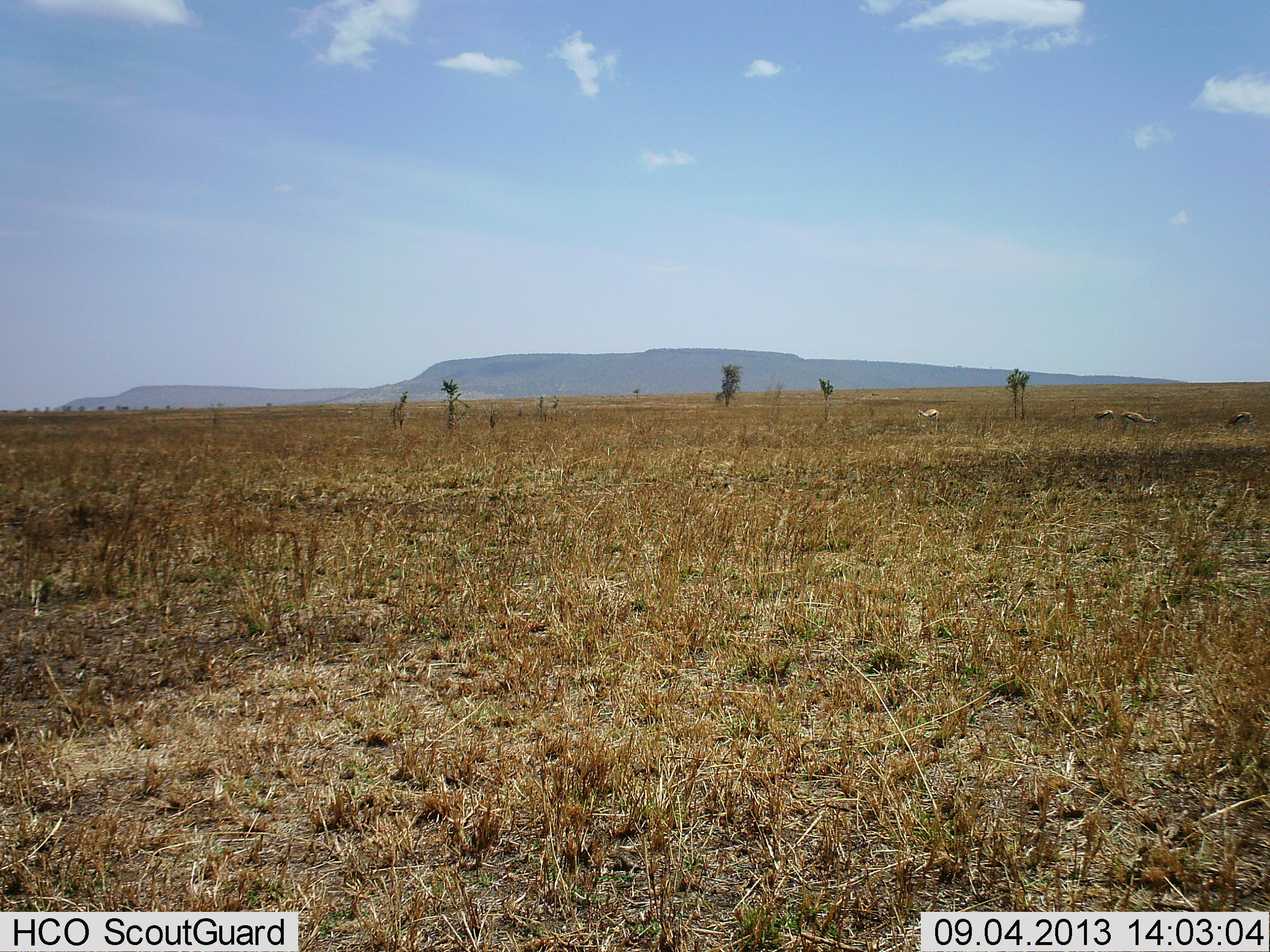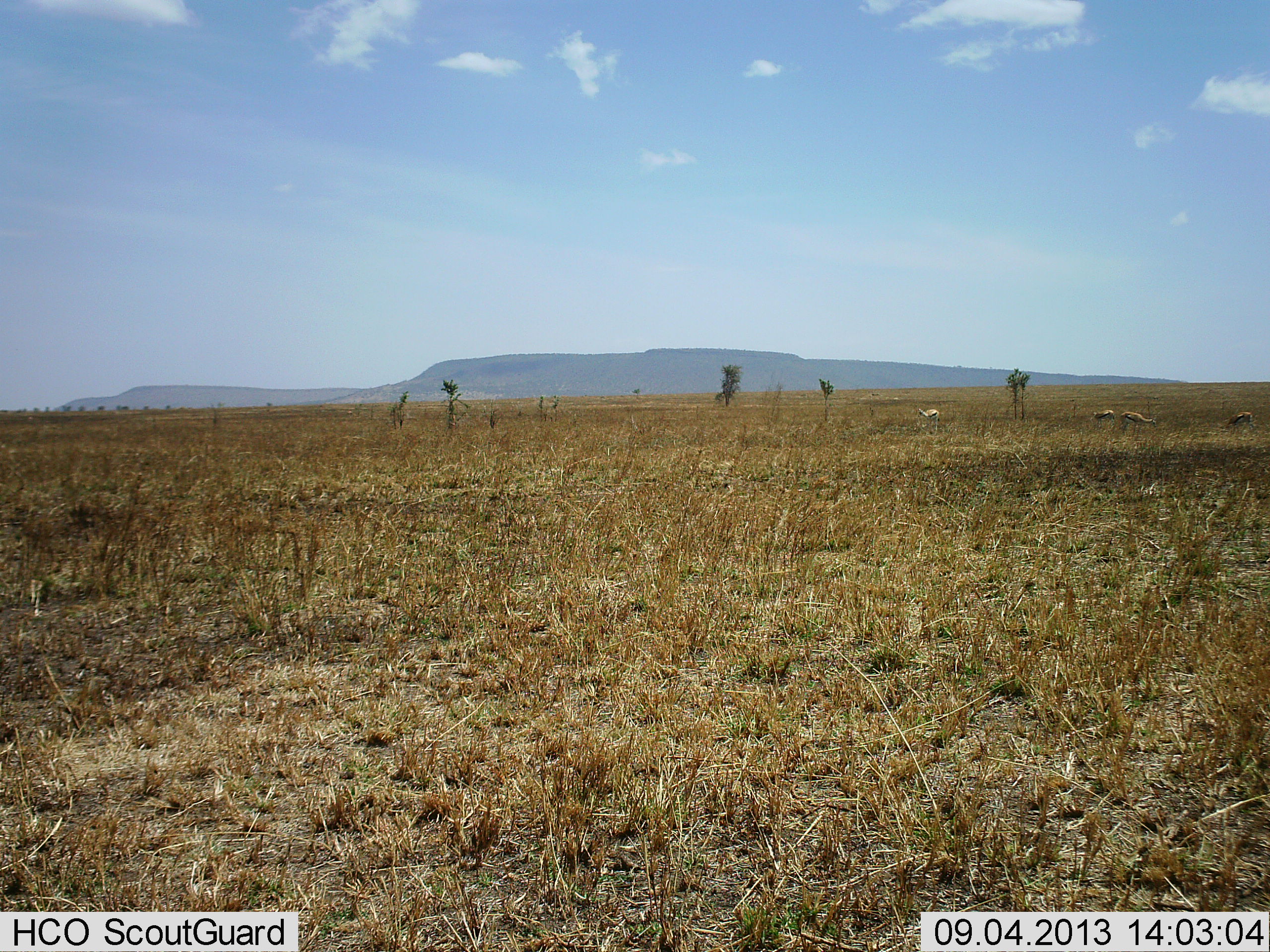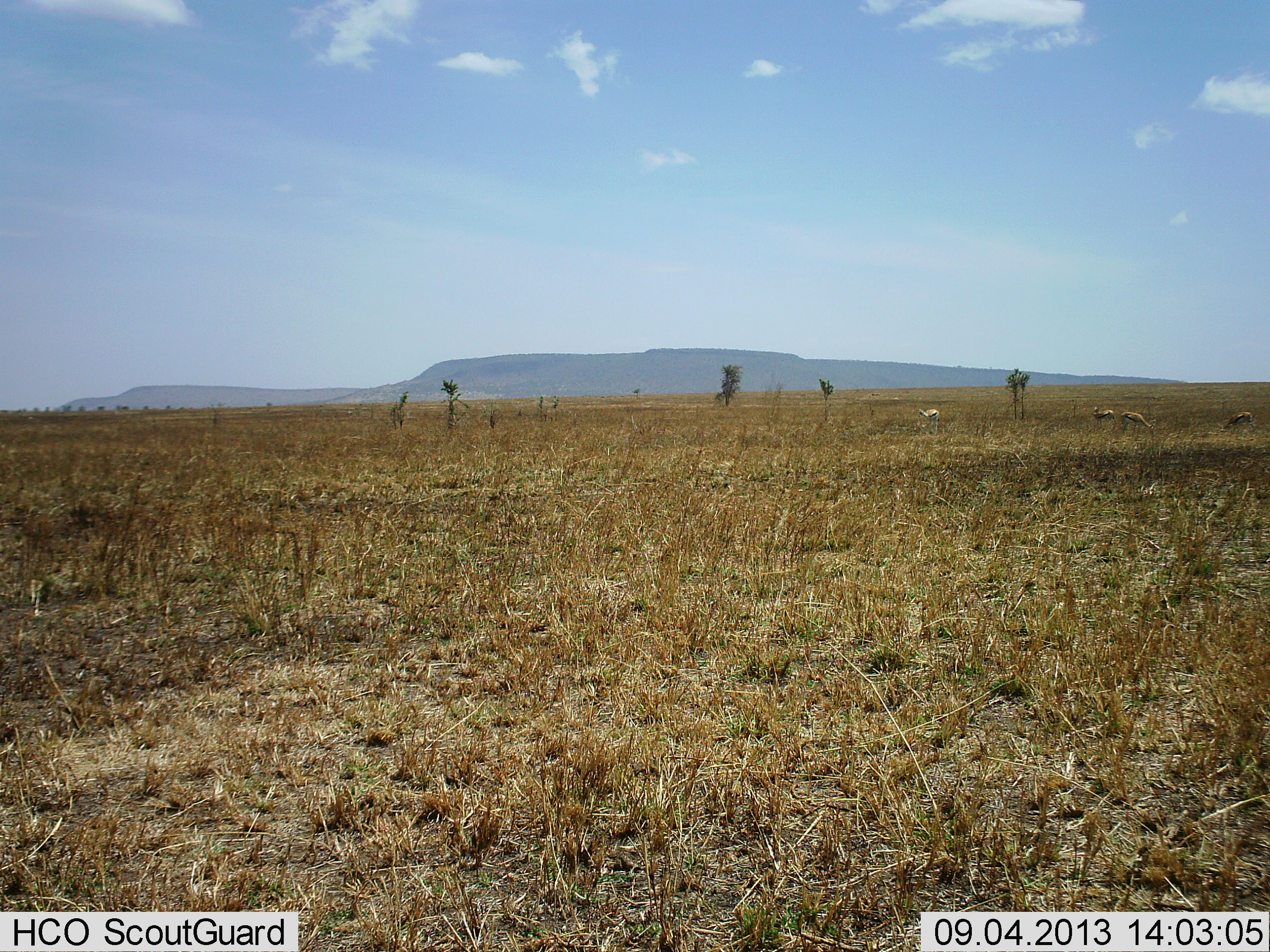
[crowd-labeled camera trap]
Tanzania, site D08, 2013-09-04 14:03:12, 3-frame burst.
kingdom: Animalia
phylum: Chordata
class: Mammalia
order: Artiodactyla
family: Bovidae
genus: Eudorcas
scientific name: Eudorcas thomsonii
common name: thomson's gazelle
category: gazellethomsons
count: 4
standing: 68%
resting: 0%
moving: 11%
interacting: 0%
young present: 0%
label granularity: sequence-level